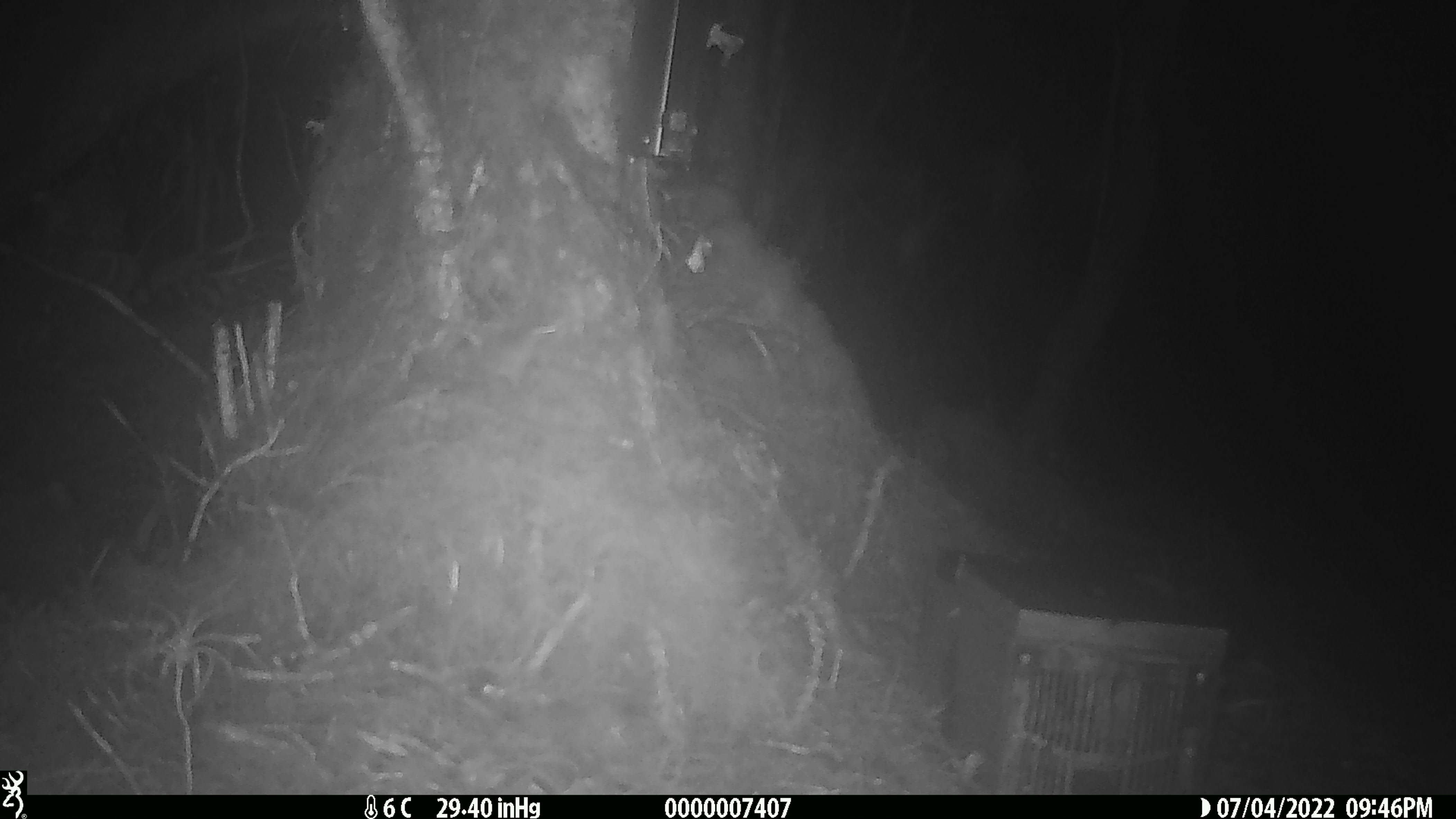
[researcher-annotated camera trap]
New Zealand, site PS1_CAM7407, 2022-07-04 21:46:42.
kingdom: Animalia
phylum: Chordata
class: Mammalia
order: Rodentia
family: Muridae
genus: Mus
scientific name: Mus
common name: mouse